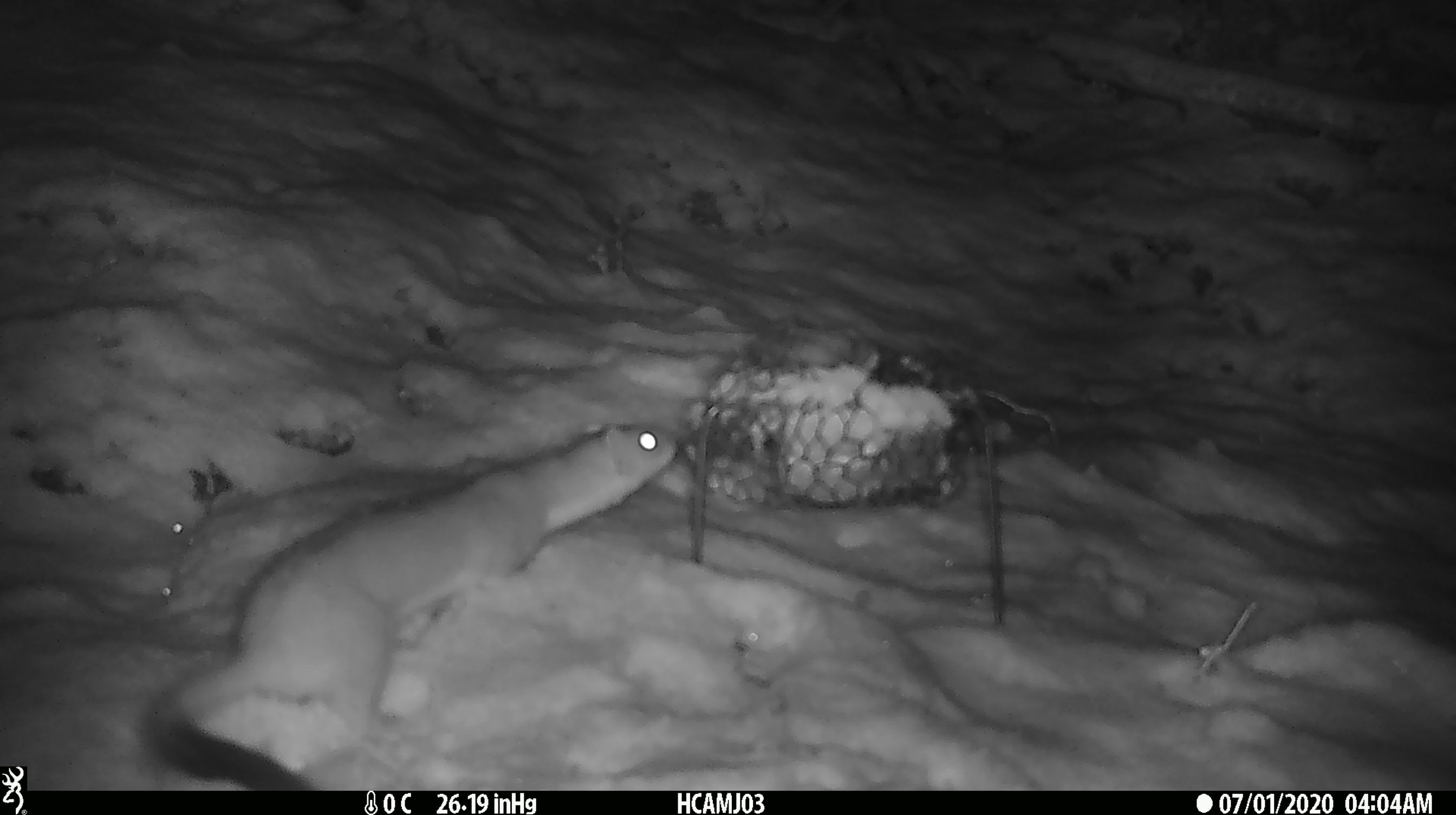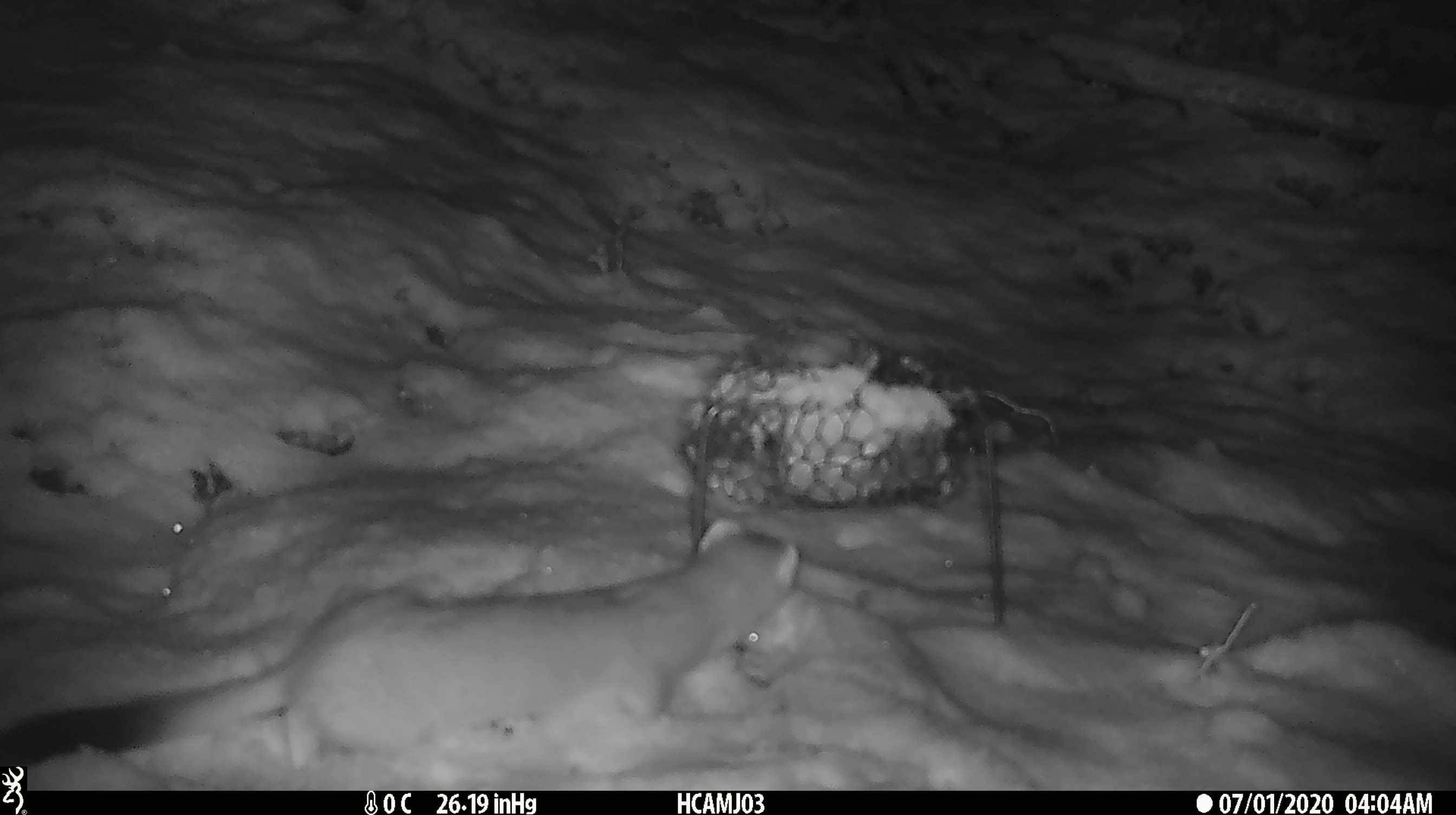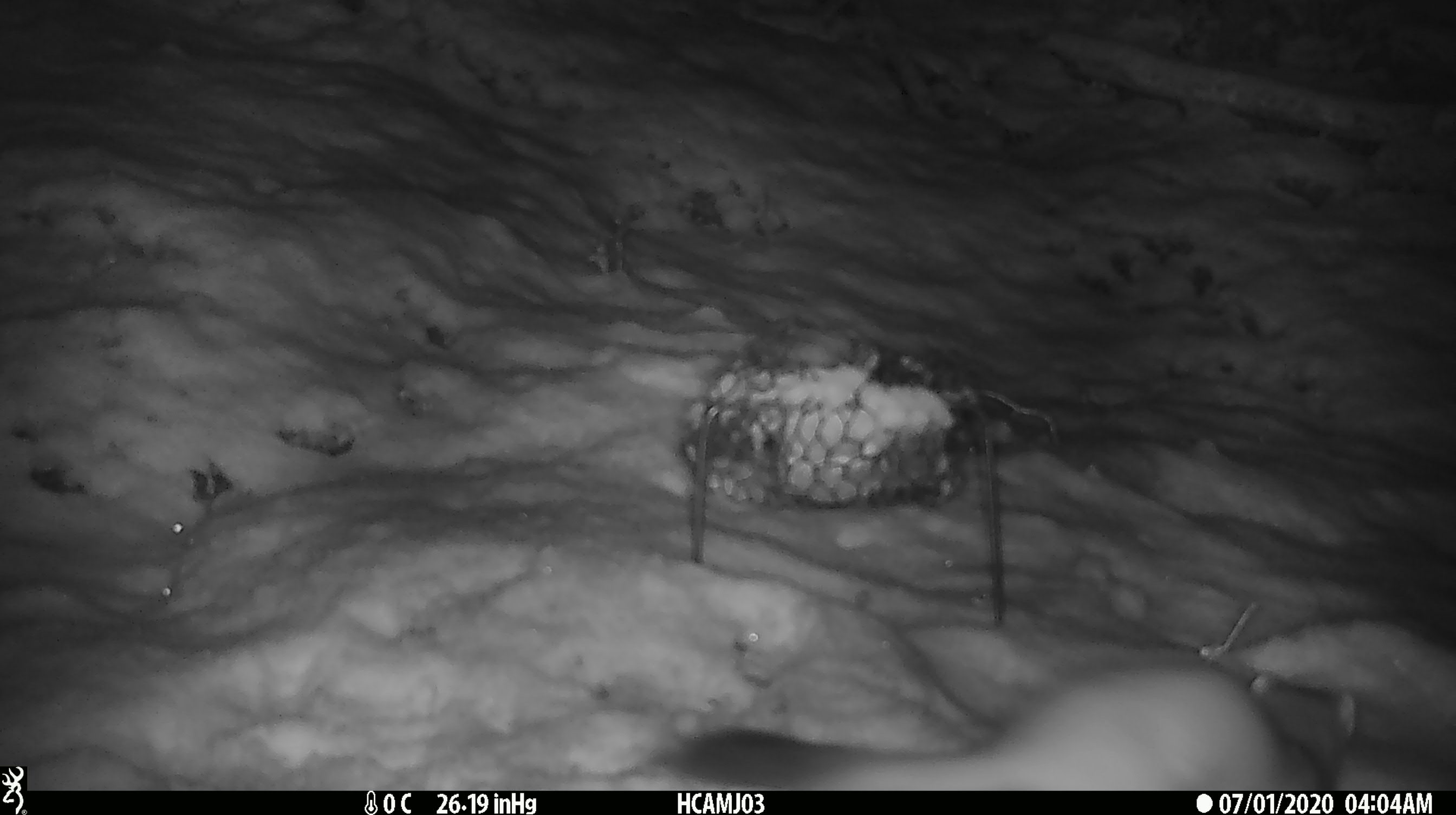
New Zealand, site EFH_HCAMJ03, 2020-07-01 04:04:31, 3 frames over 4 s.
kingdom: Animalia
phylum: Chordata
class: Mammalia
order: Carnivora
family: Mustelidae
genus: Mustela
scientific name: Mustela erminea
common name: stoat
Stoat (Mustela erminea).